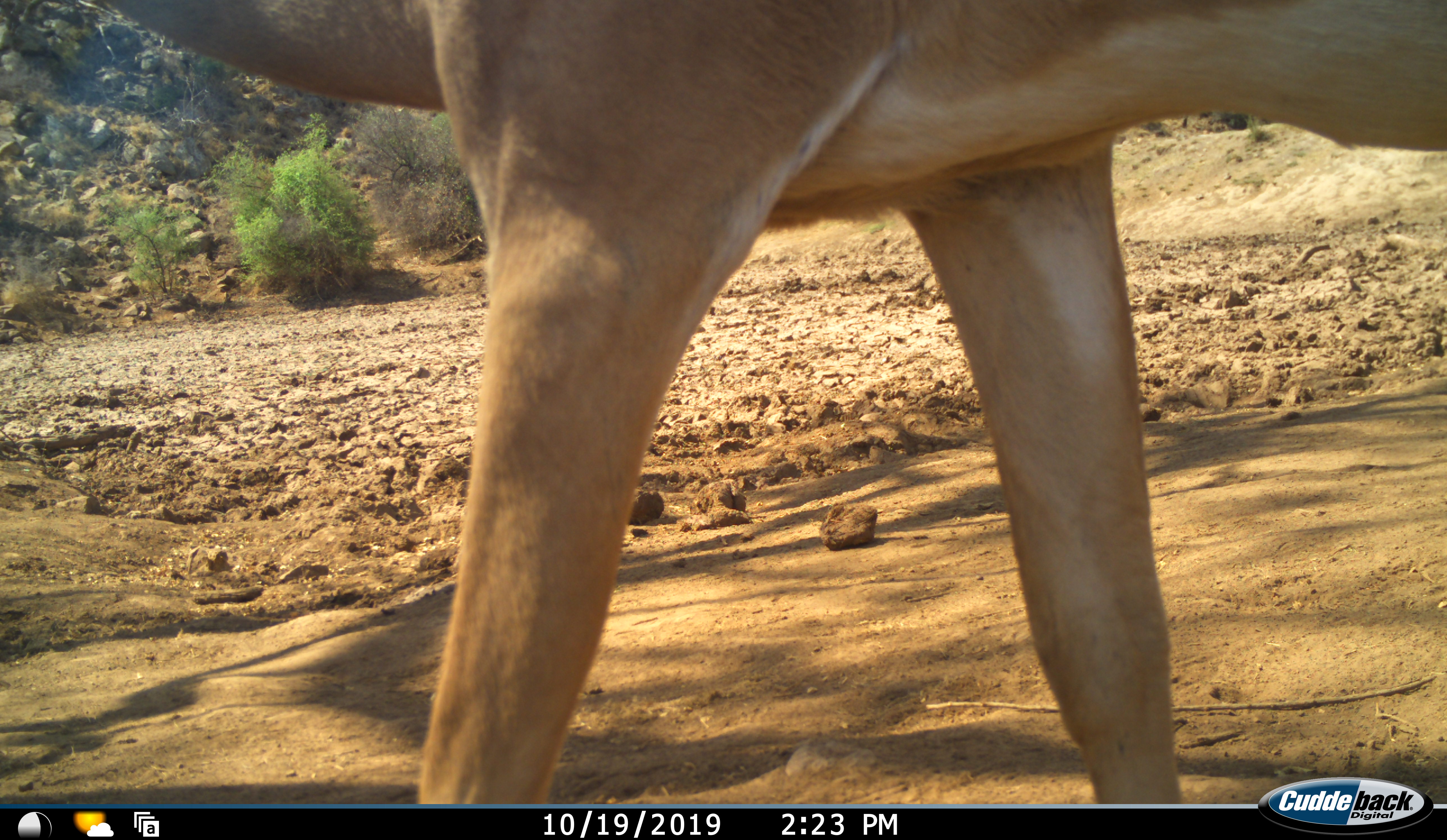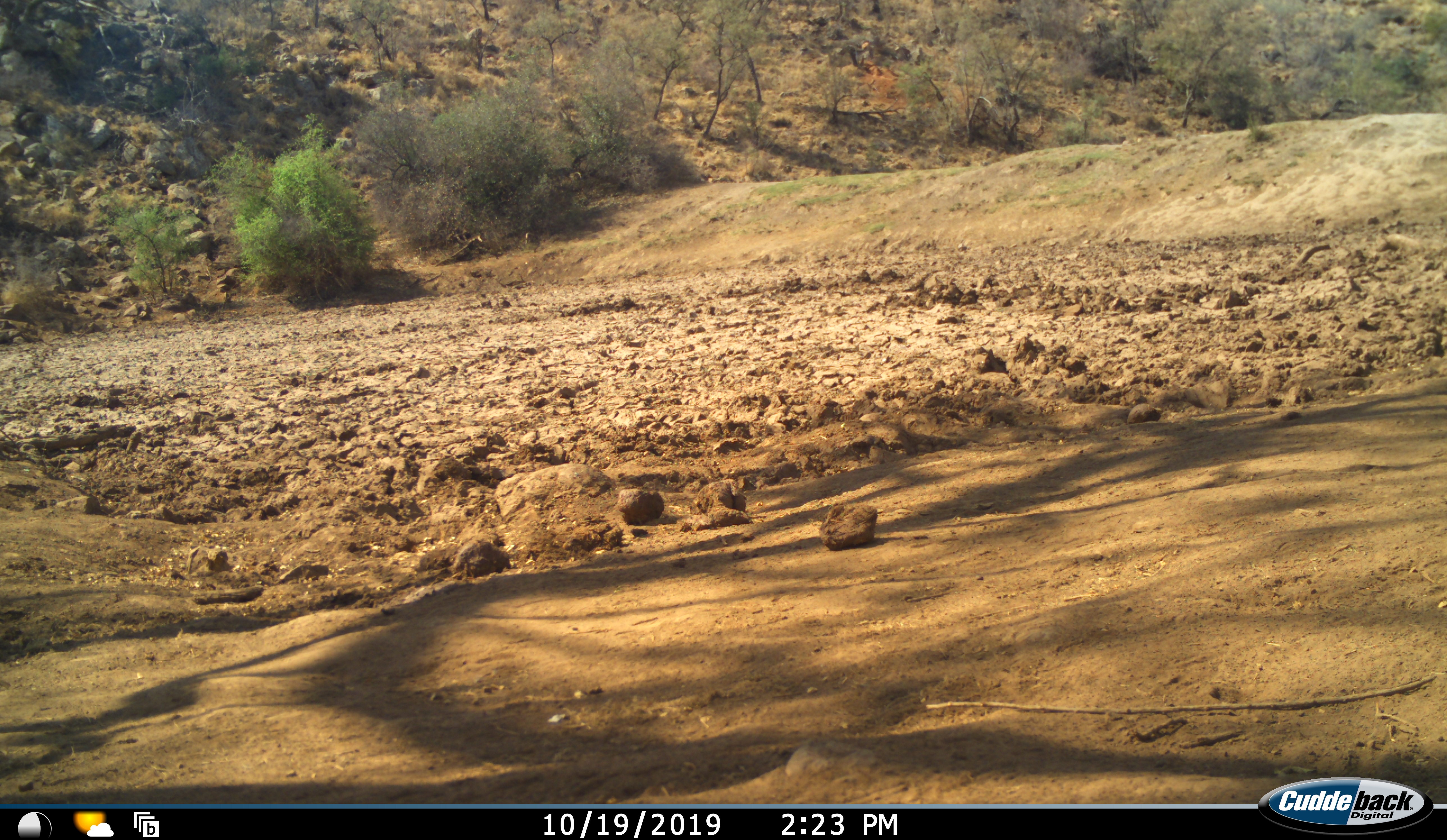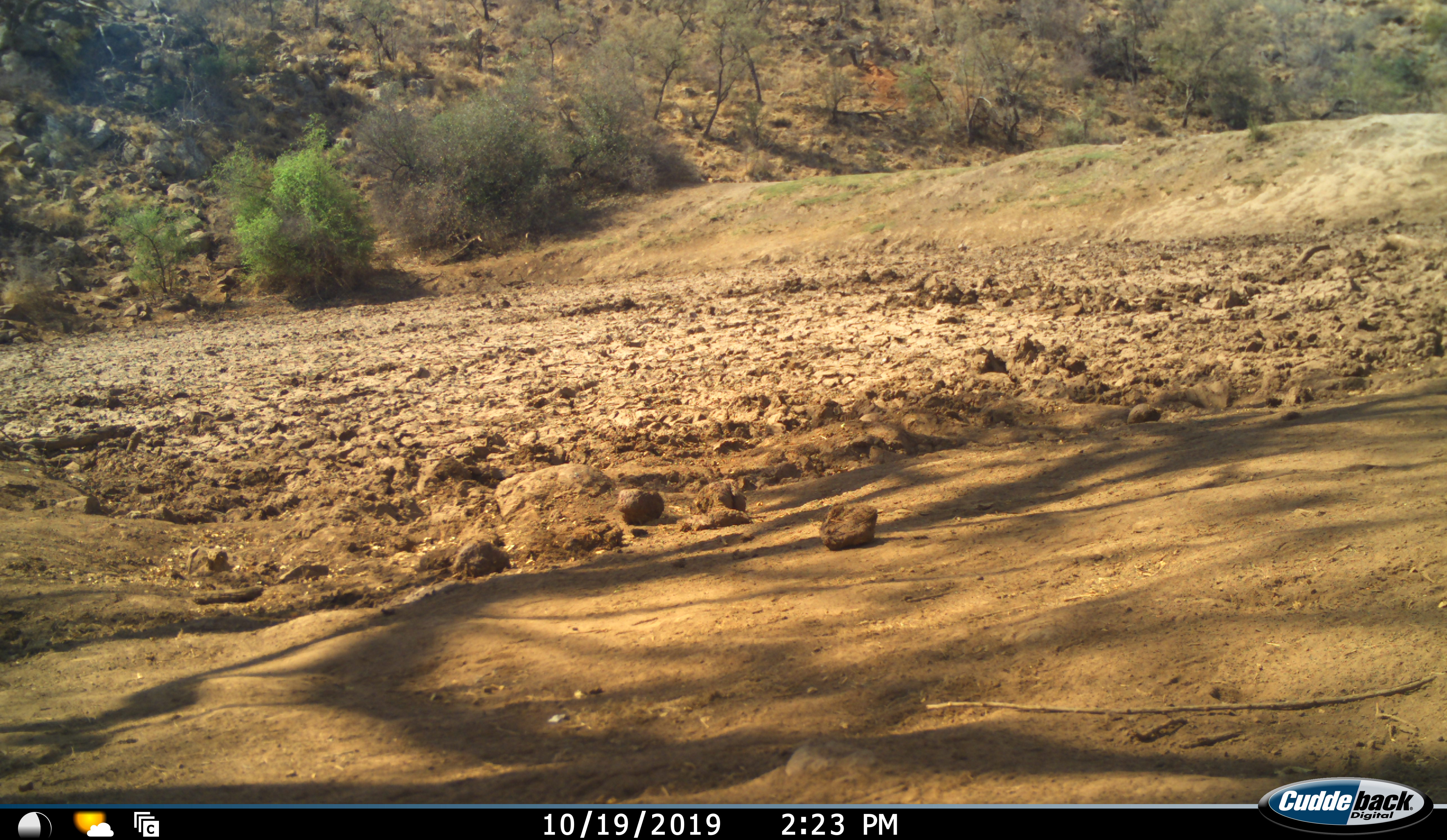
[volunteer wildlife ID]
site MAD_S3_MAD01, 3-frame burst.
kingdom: Animalia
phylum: Chordata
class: Mammalia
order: Artiodactyla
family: Bovidae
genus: Aepyceros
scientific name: Aepyceros melampus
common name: impala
Impala (Aepyceros melampus), count 1. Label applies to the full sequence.